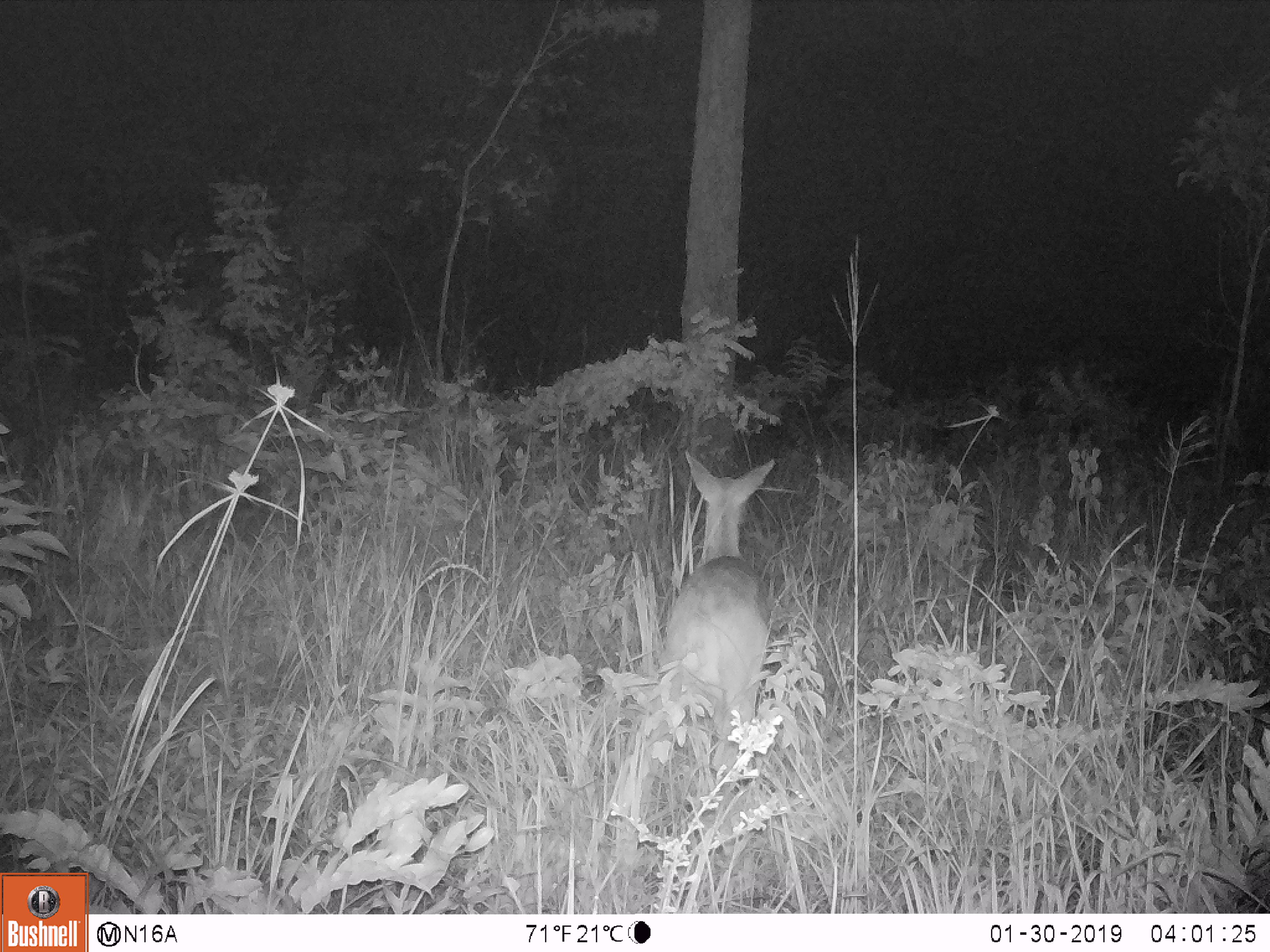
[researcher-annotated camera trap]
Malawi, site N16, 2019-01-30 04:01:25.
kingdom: Animalia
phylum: Chordata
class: Mammalia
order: Artiodactyla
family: Bovidae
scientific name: Antilopinae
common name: small antelope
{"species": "small antelope (Antilopinae)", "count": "1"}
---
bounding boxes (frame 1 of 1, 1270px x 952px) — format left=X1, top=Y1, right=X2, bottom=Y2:
small antelope: left=660, top=435, right=786, bottom=746